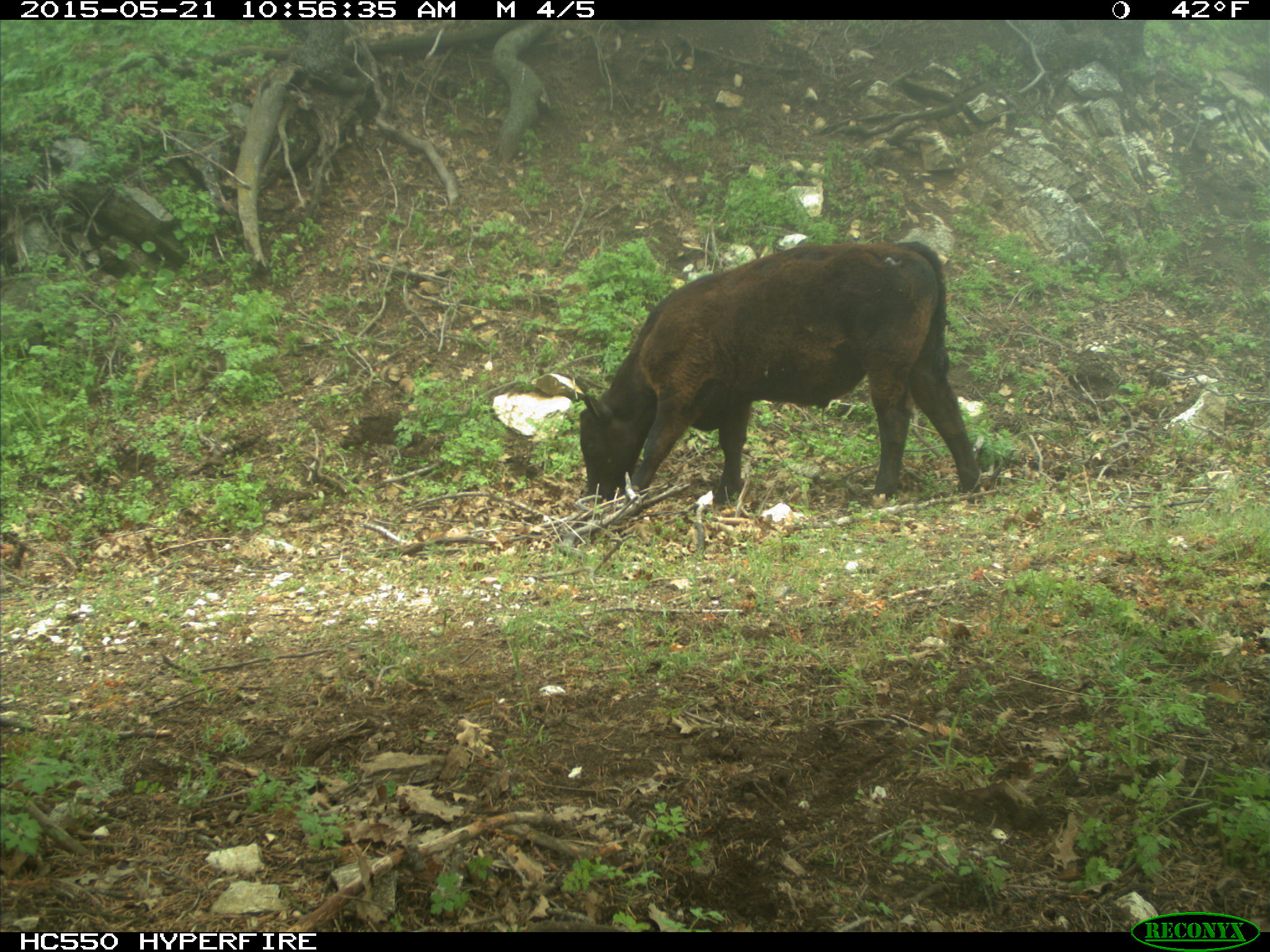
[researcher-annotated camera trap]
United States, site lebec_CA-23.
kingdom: Animalia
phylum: Chordata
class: Mammalia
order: Artiodactyla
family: Bovidae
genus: Bos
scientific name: Bos taurus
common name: domestic cow